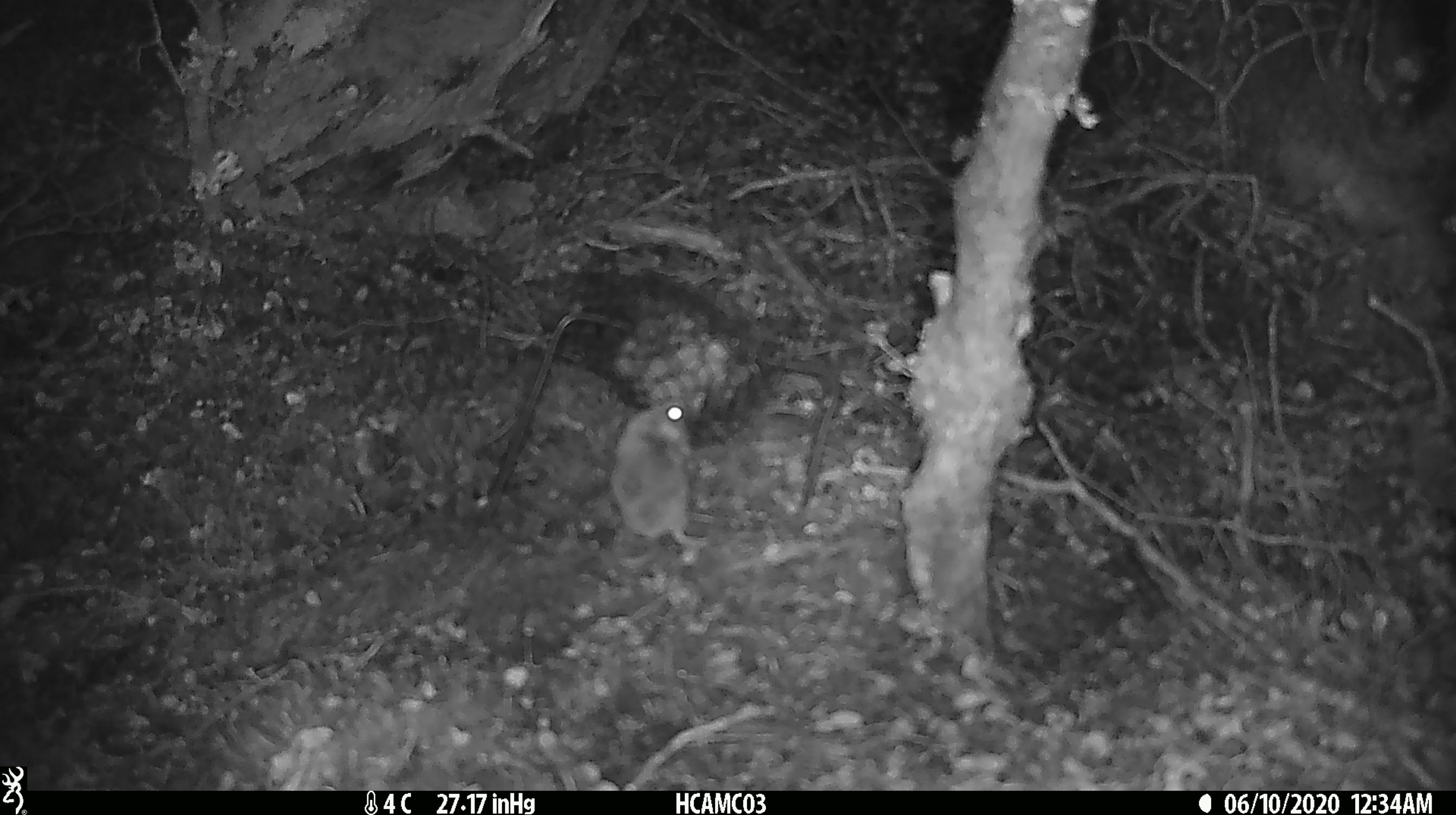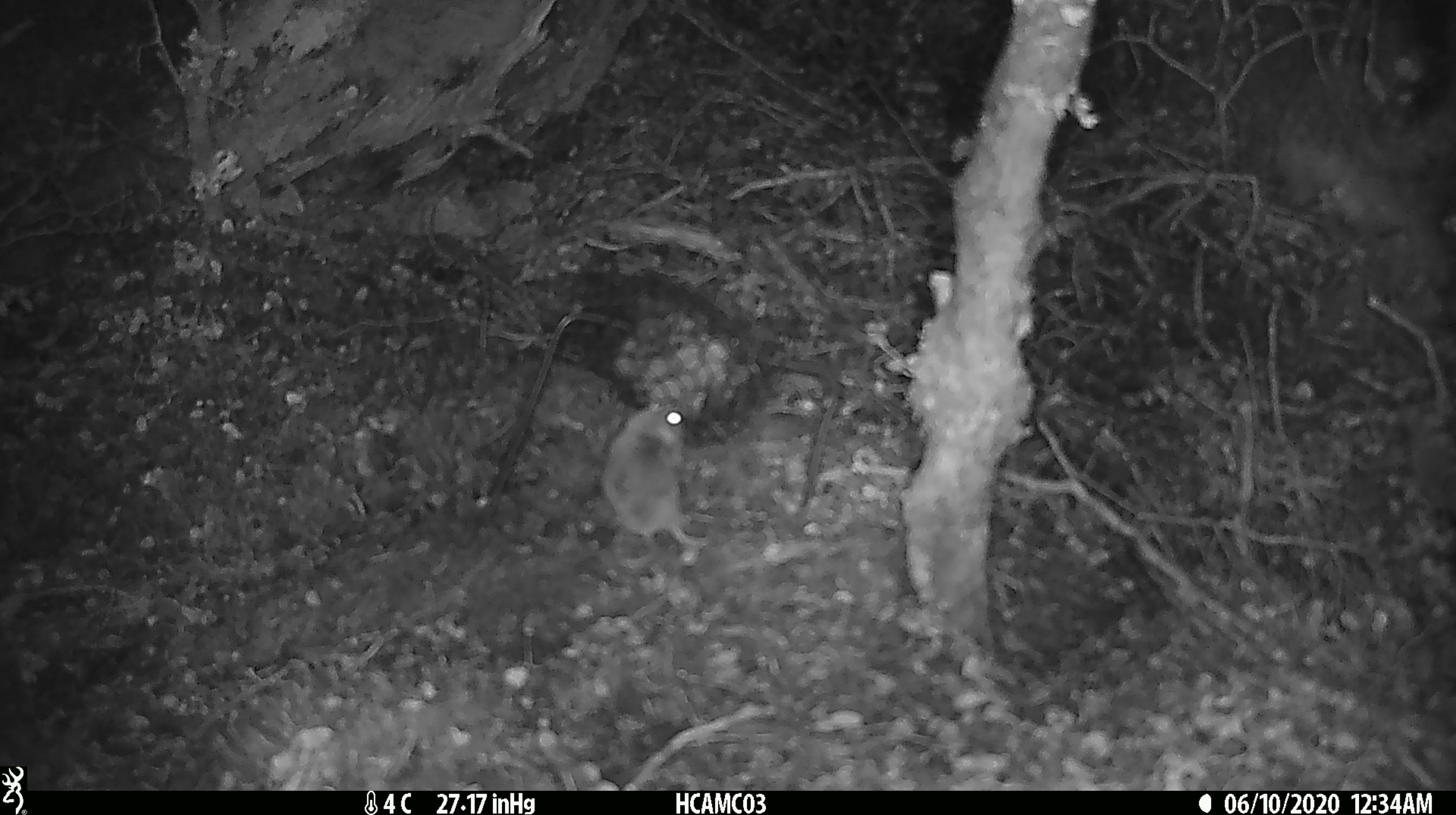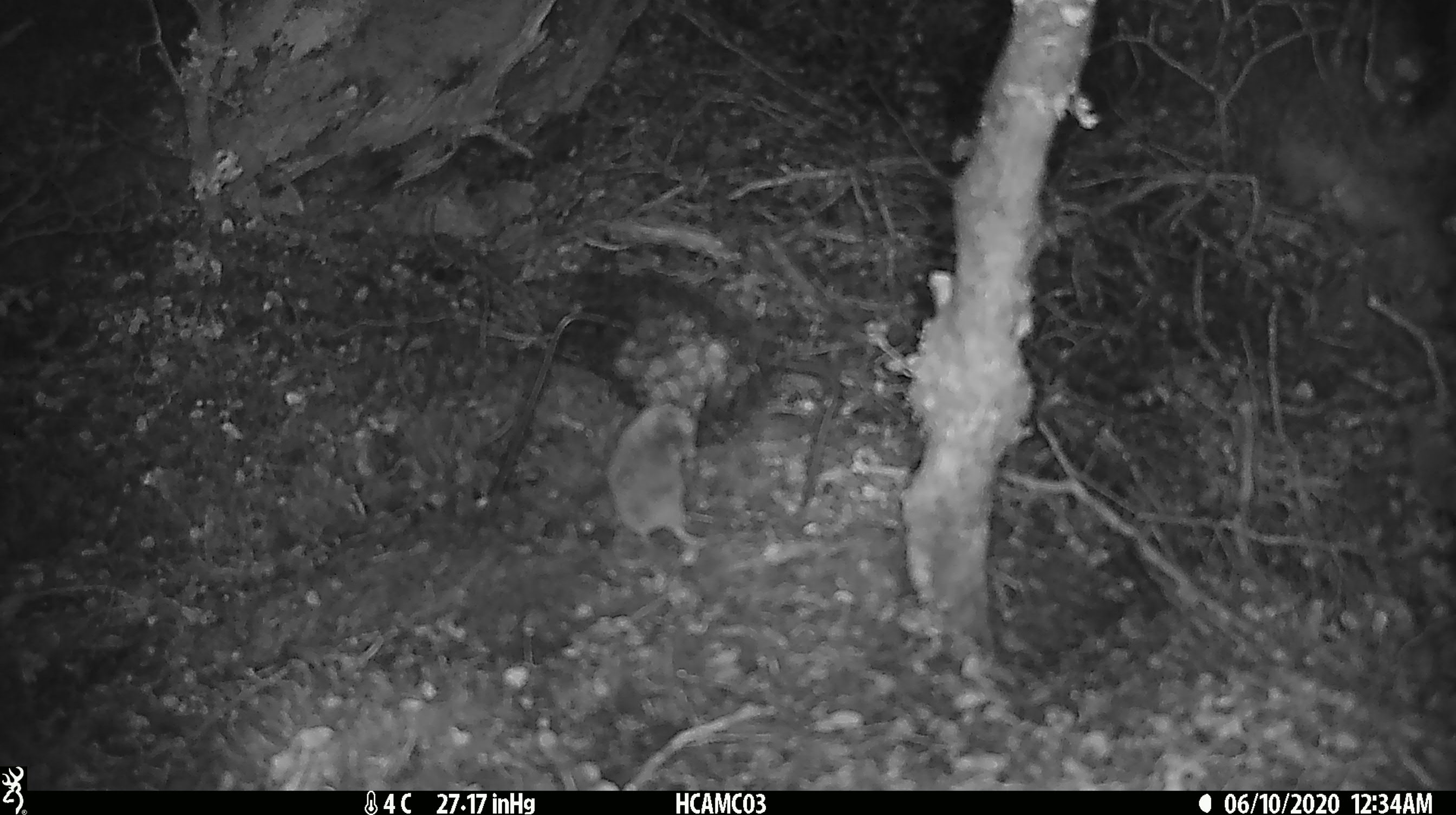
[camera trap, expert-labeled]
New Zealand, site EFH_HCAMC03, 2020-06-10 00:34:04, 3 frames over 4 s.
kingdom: Animalia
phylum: Chordata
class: Mammalia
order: Rodentia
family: Muridae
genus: Mus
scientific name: Mus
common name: mouse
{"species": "mouse (Mus)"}